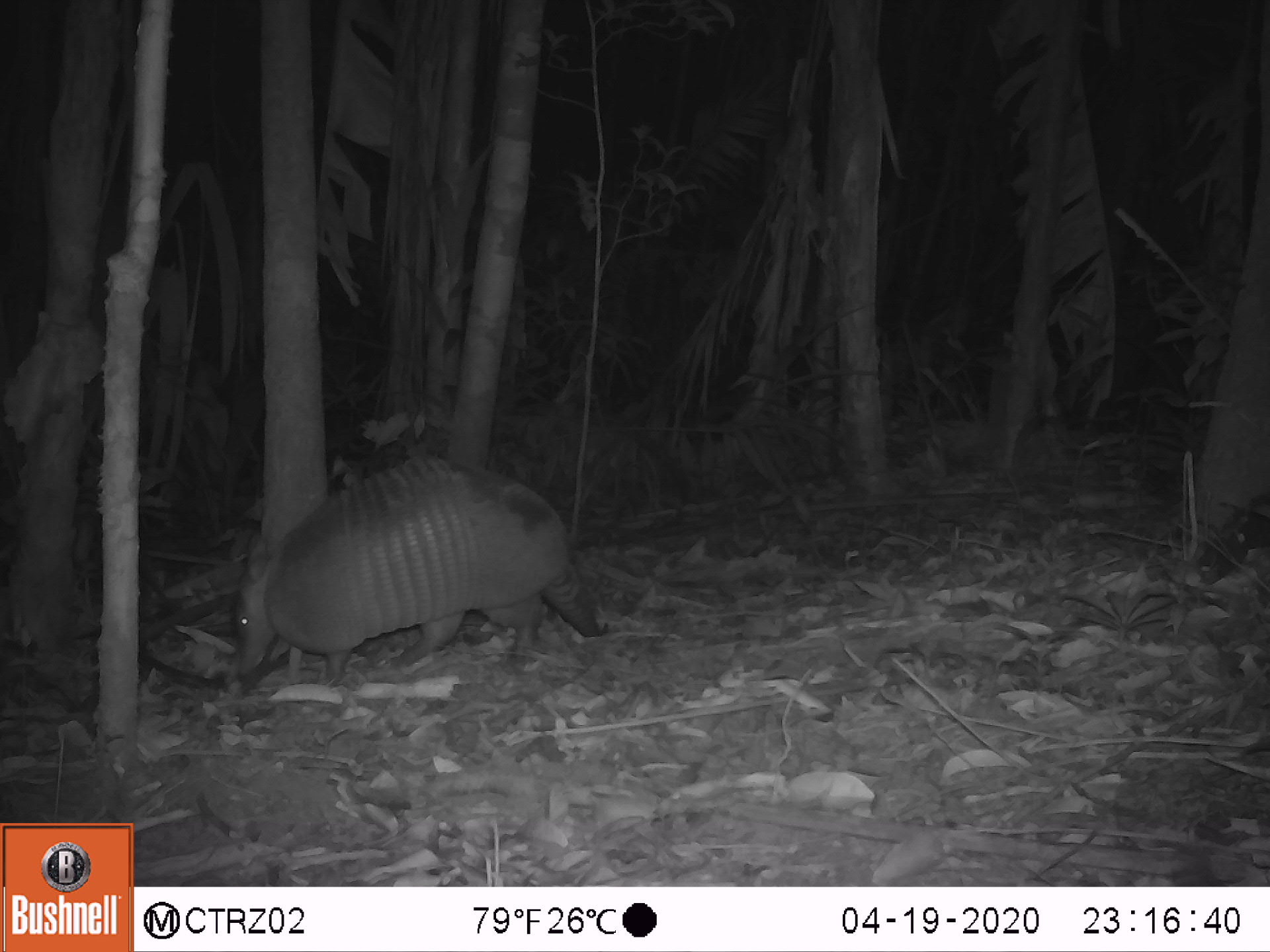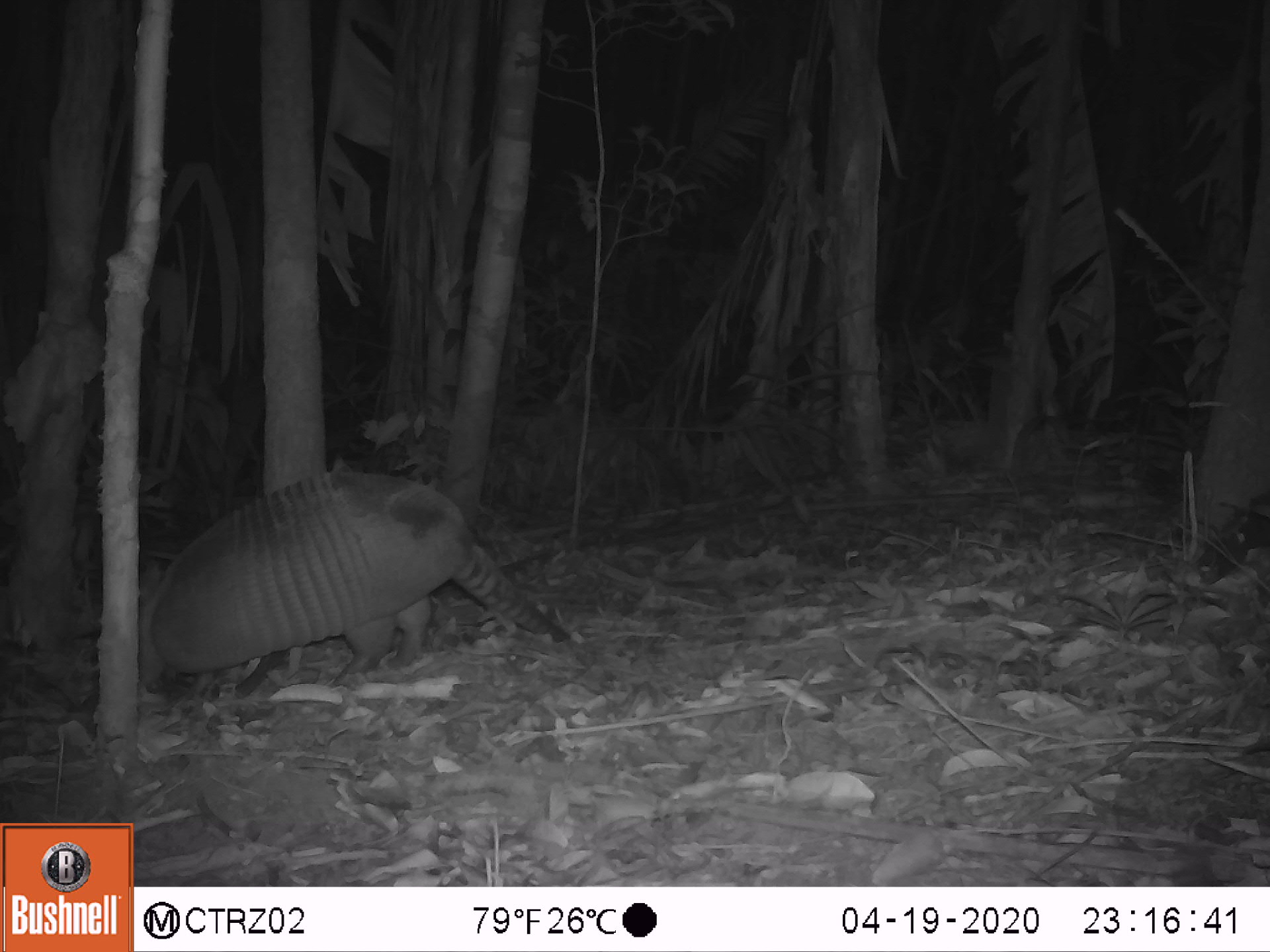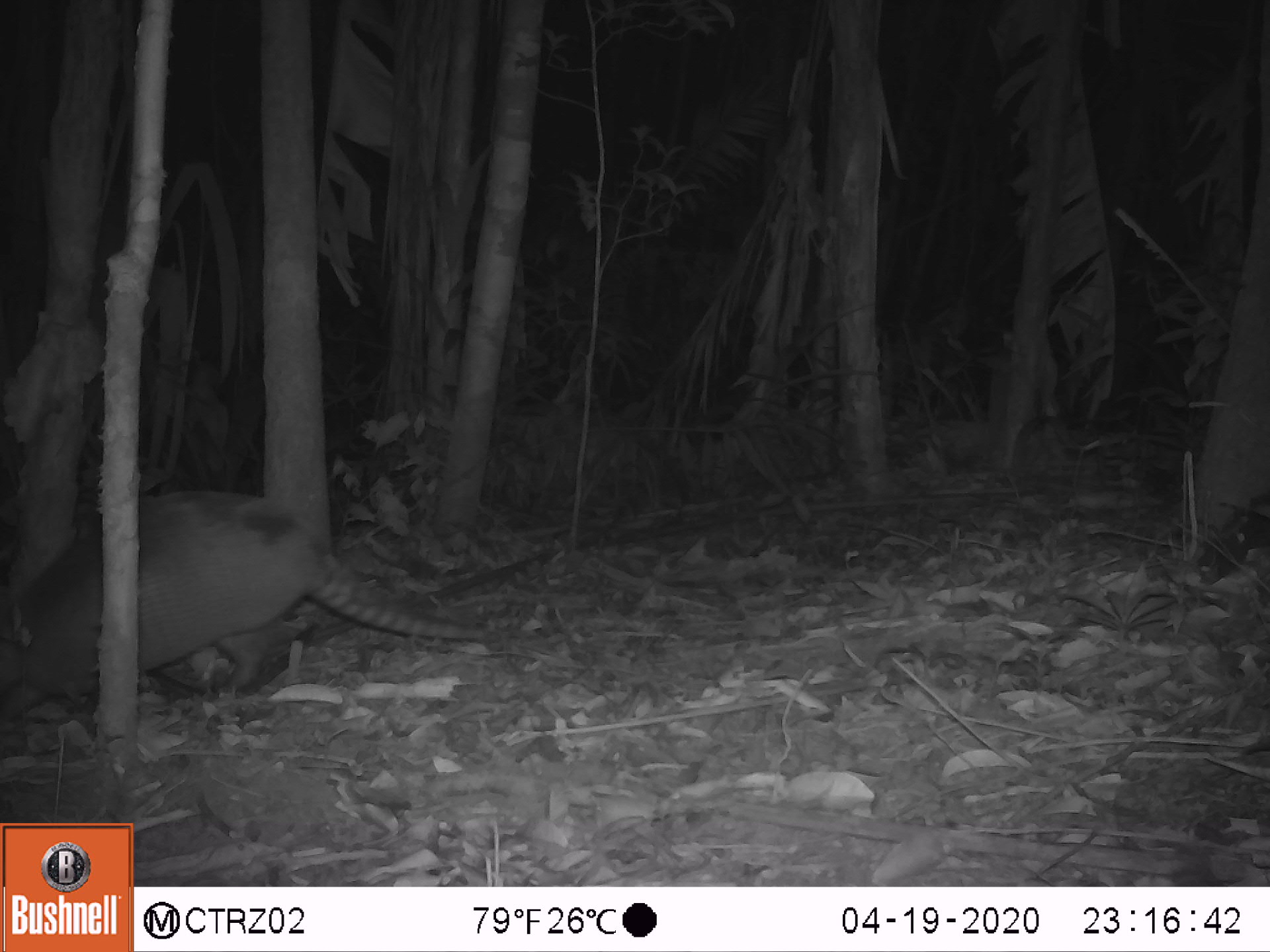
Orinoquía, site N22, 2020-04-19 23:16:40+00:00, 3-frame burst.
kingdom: Animalia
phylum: Chordata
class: Mammalia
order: Cingulata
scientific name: Cingulata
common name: armadillo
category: unknown armadillo